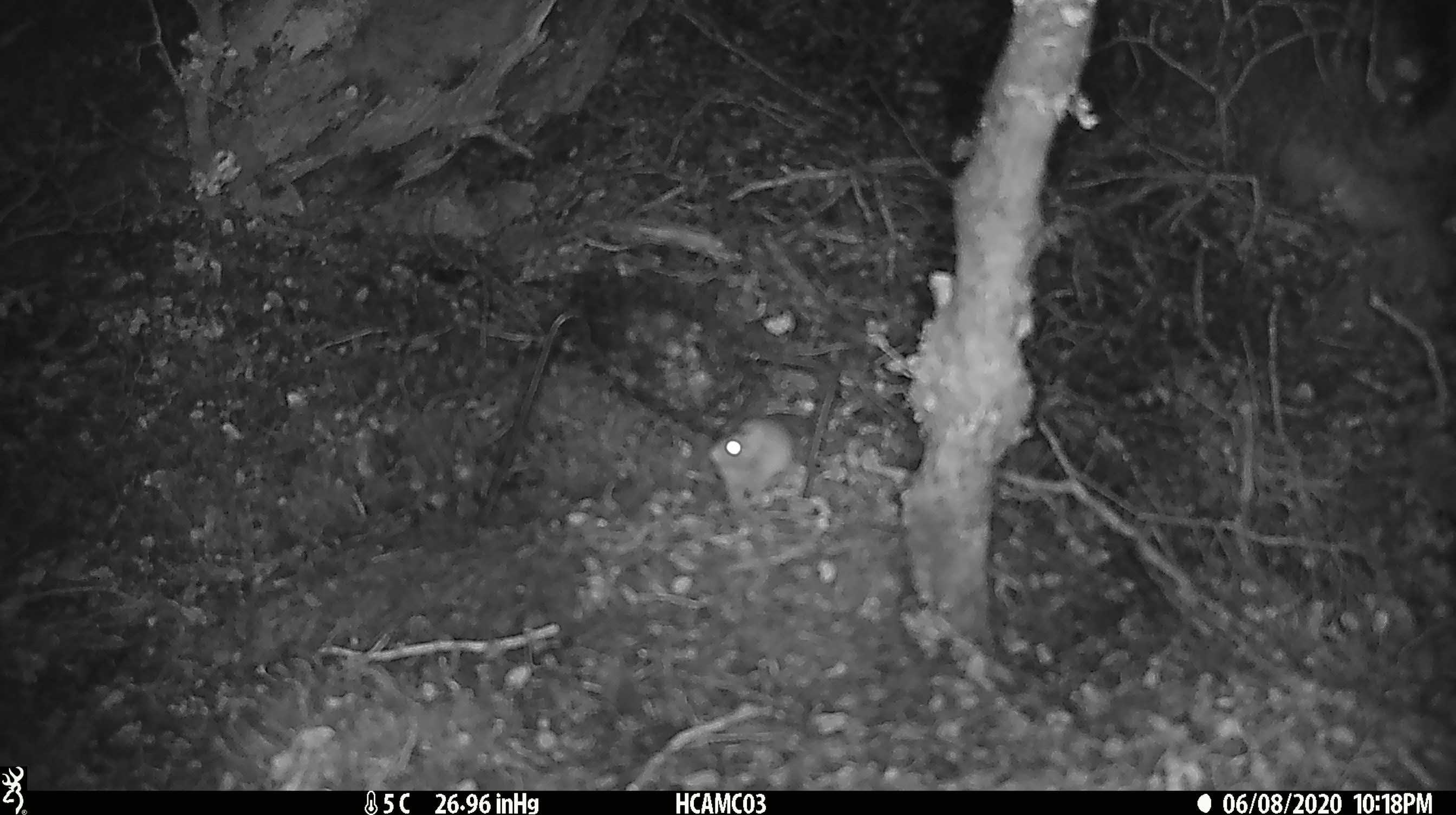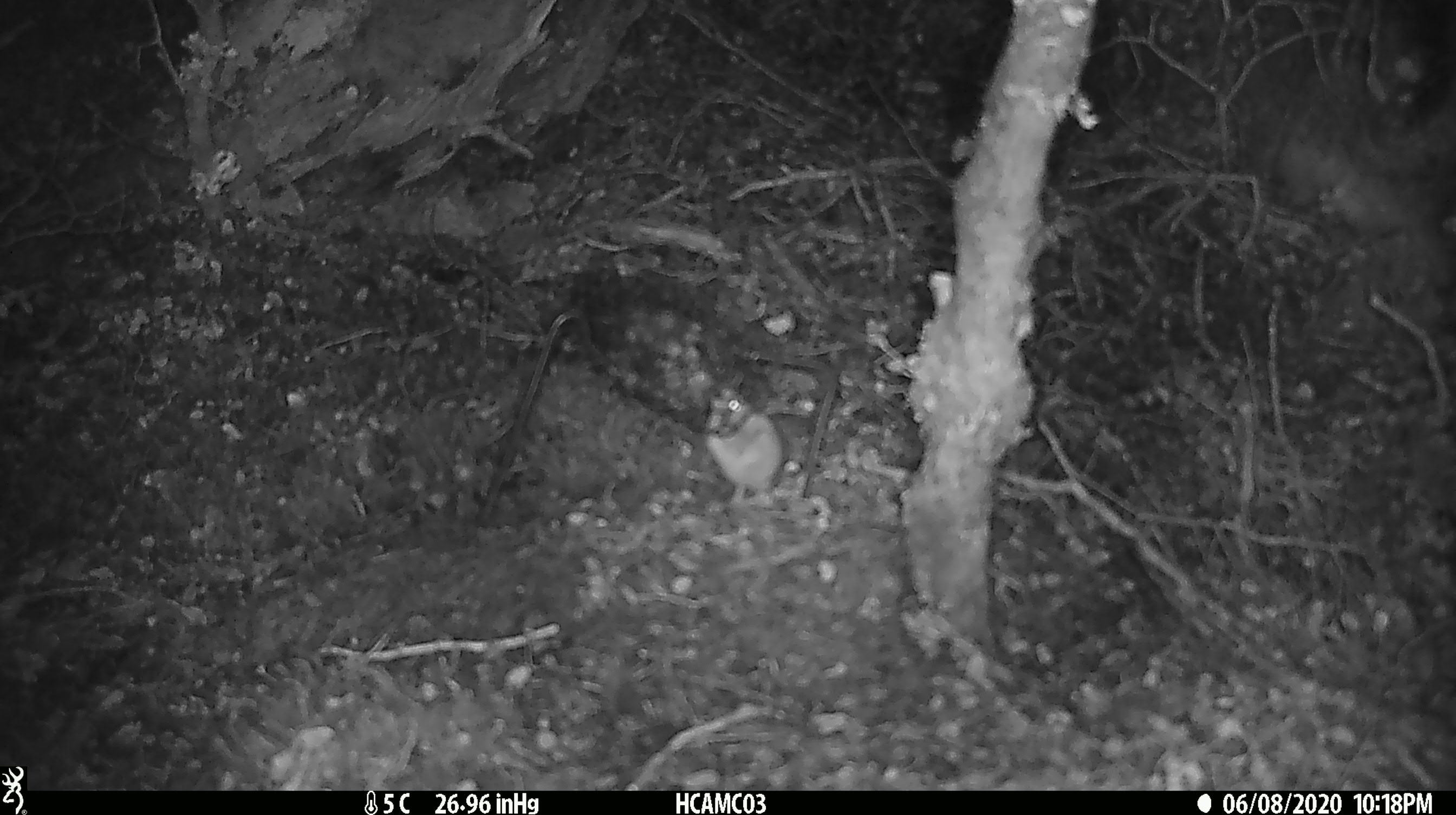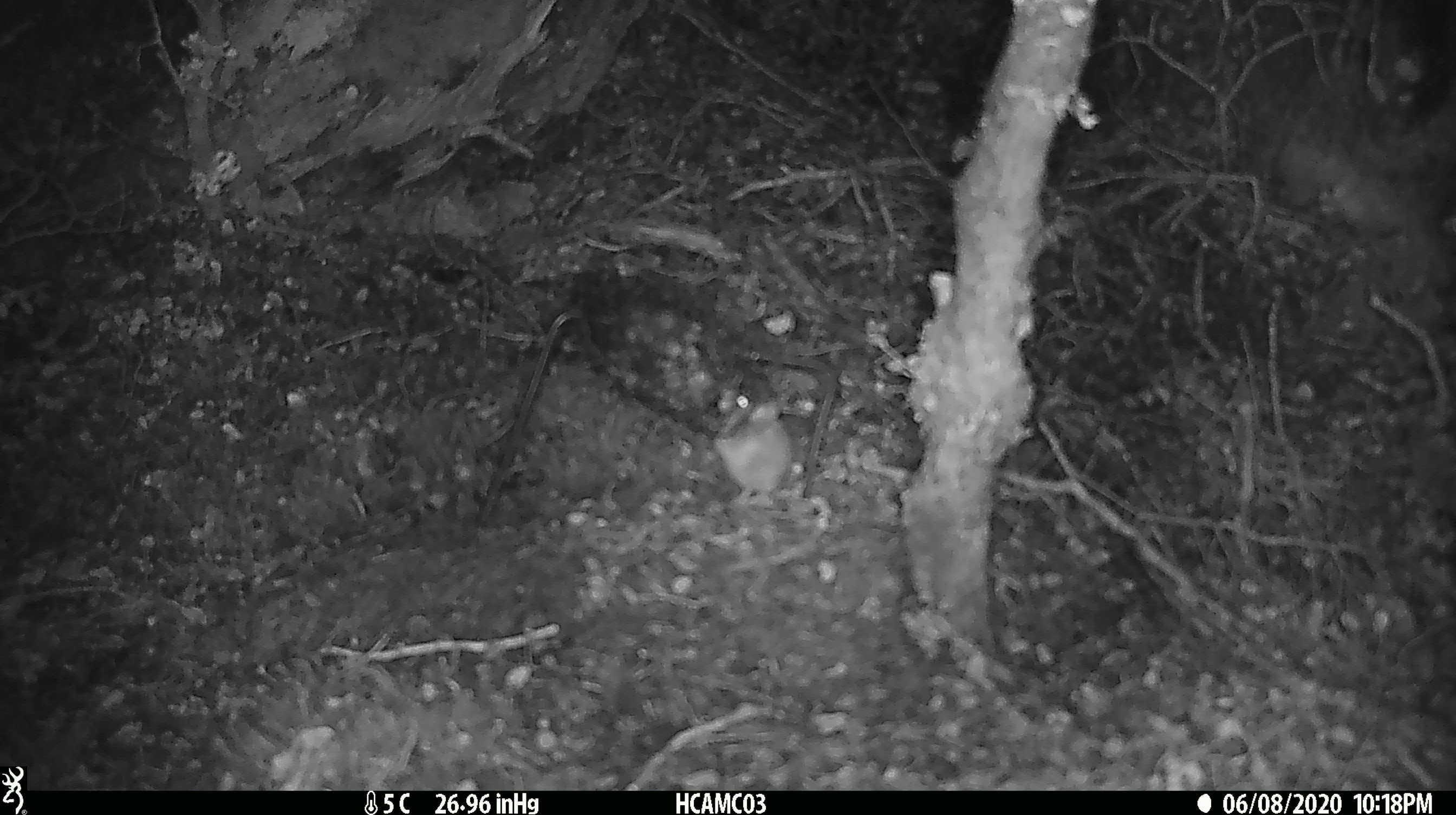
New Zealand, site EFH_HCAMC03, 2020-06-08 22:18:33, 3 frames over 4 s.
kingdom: Animalia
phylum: Chordata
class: Mammalia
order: Rodentia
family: Muridae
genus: Mus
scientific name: Mus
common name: mouse